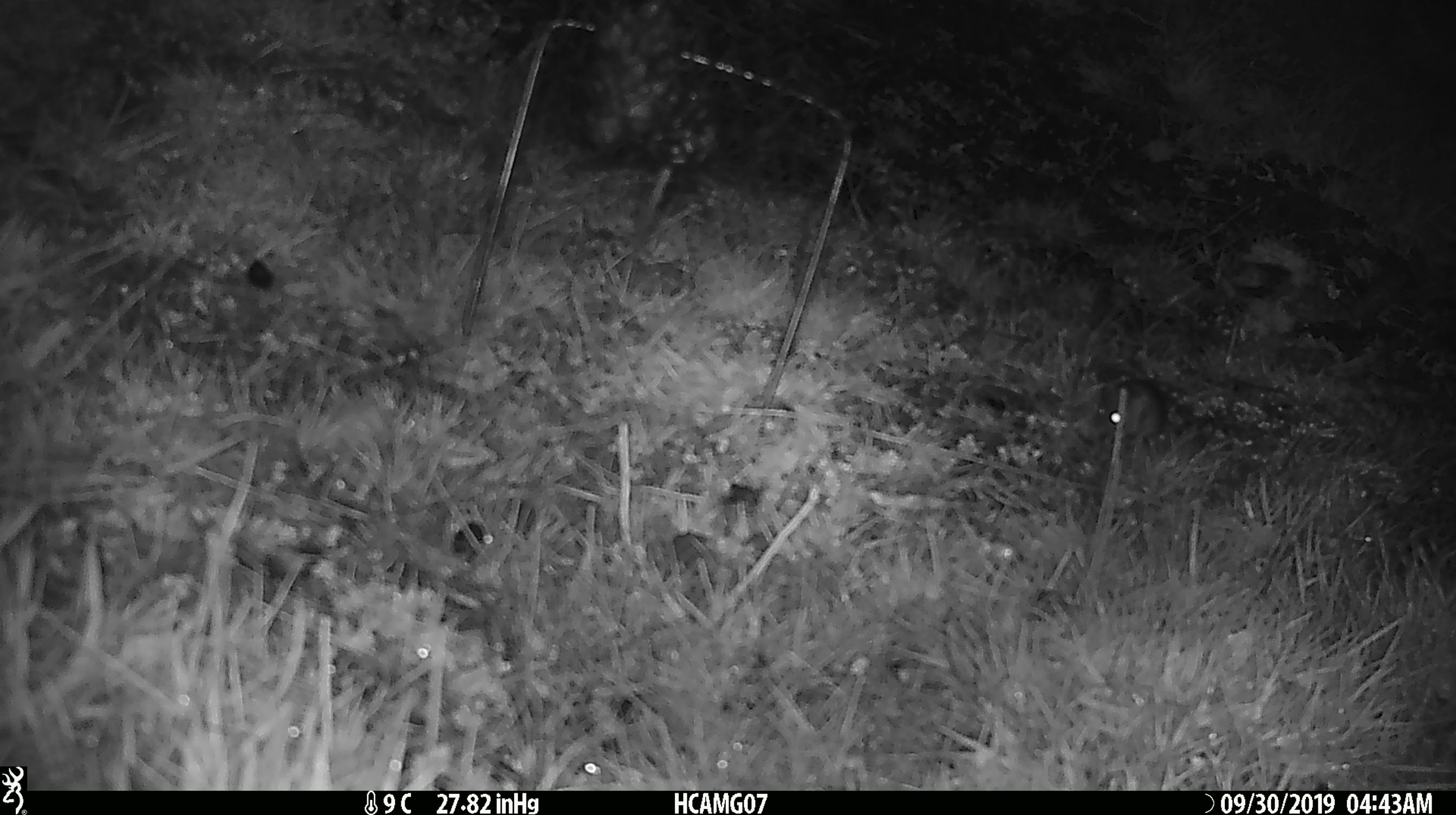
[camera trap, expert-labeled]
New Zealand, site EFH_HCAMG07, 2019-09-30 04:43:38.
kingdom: Animalia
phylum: Chordata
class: Mammalia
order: Rodentia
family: Muridae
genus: Mus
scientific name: Mus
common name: mouse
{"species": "mouse (Mus)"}